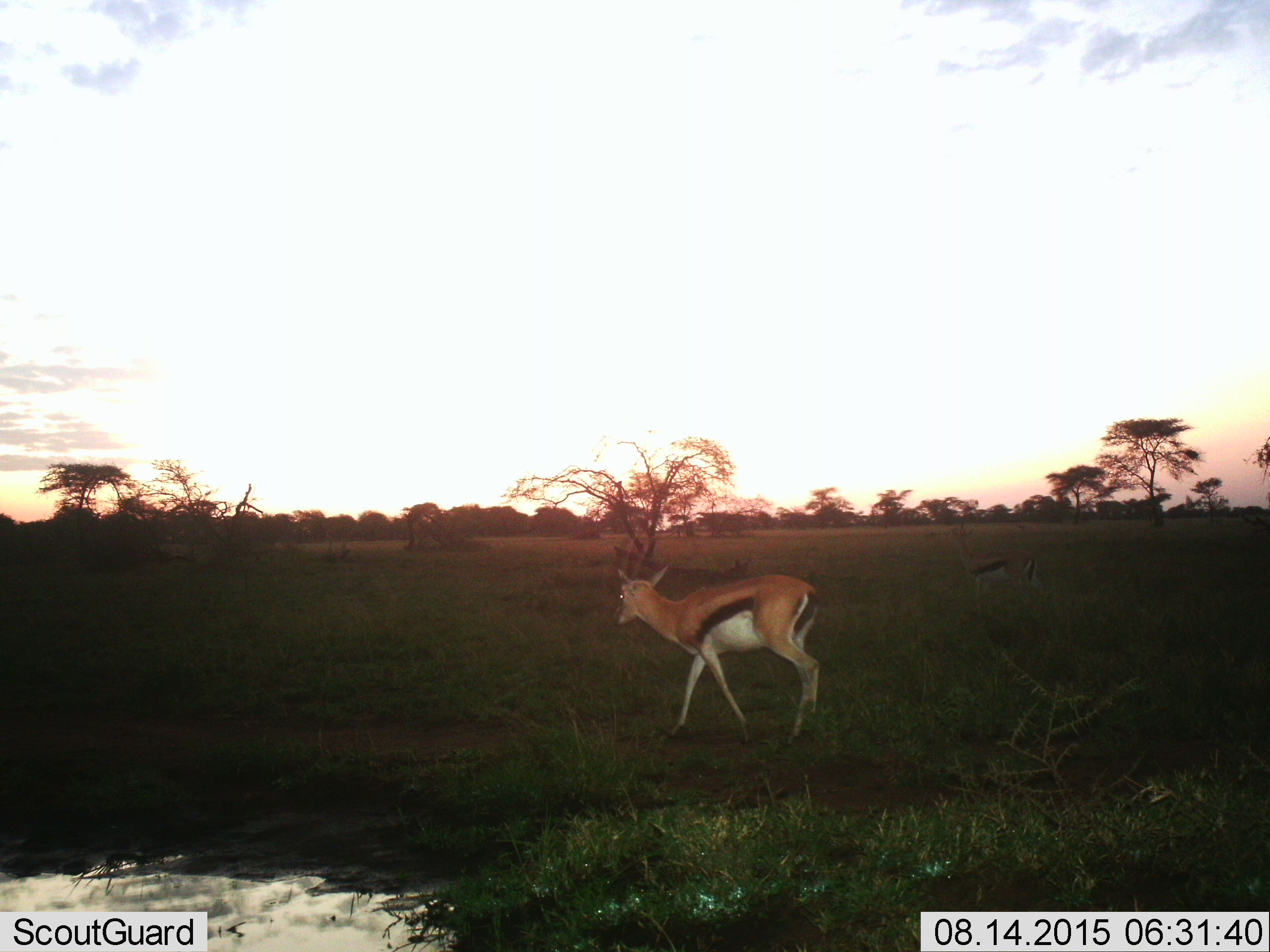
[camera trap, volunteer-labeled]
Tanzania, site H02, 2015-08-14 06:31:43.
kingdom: Animalia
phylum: Chordata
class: Mammalia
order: Artiodactyla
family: Bovidae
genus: Eudorcas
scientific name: Eudorcas thomsonii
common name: thomson's gazelle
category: gazellethomsons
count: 2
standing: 40%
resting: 0%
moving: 70%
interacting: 0%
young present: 0%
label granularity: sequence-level